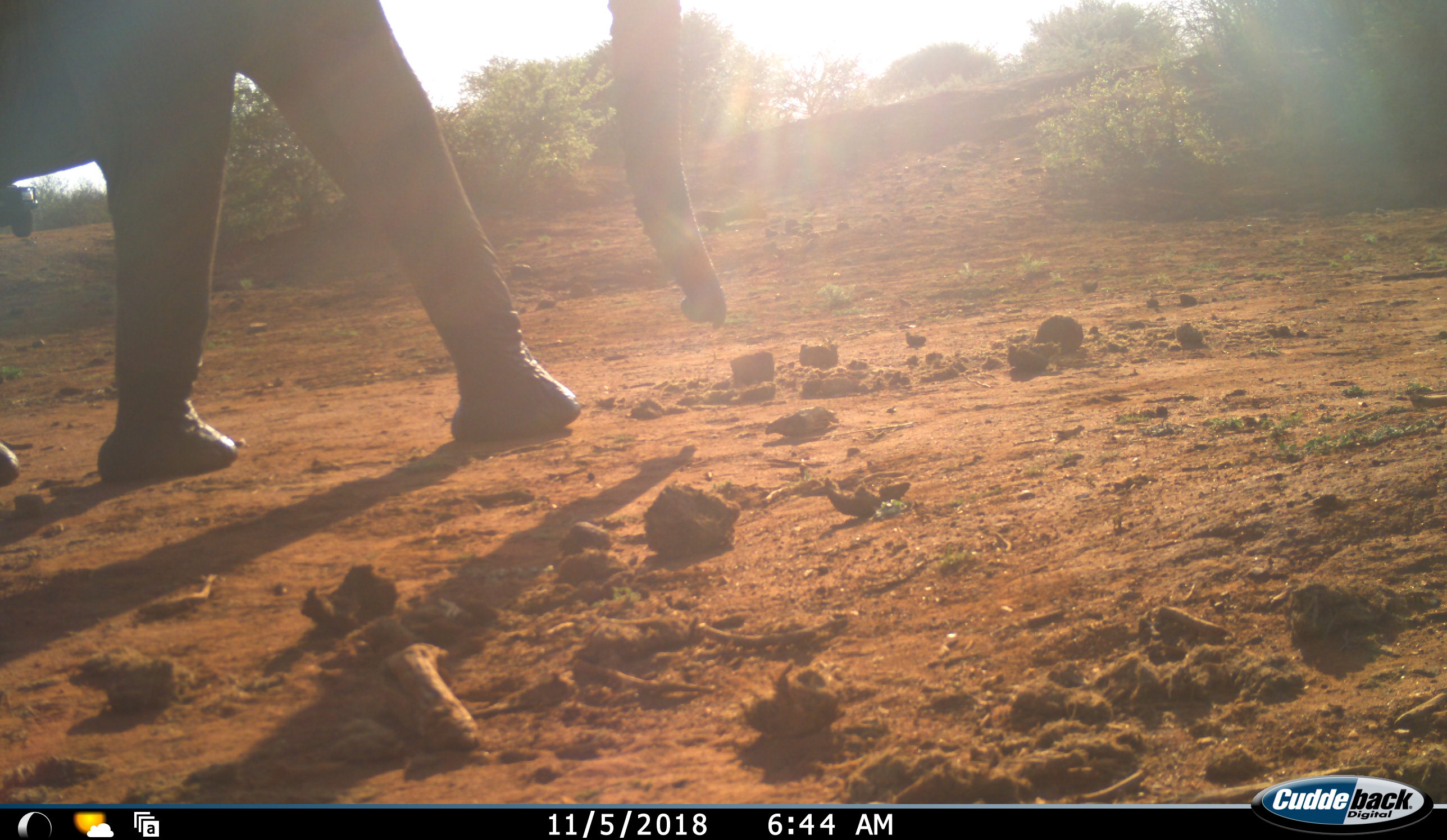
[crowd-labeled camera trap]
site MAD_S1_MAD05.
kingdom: Animalia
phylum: Chordata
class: Mammalia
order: Proboscidea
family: Elephantidae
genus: Loxodonta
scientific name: Loxodonta africana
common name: african bush elephant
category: elephant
Elephant (african bush elephant) (Loxodonta africana), count 1. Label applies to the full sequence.